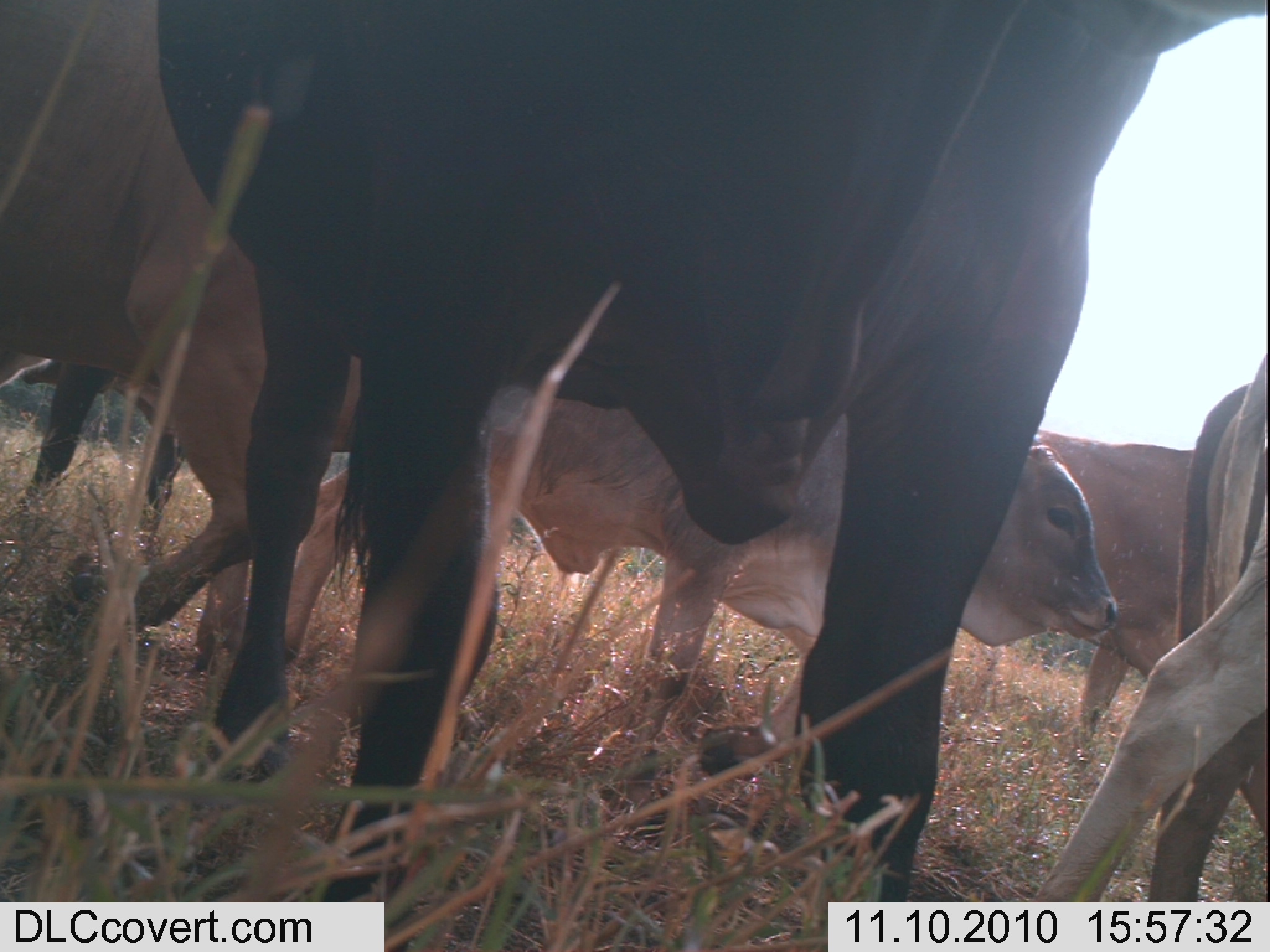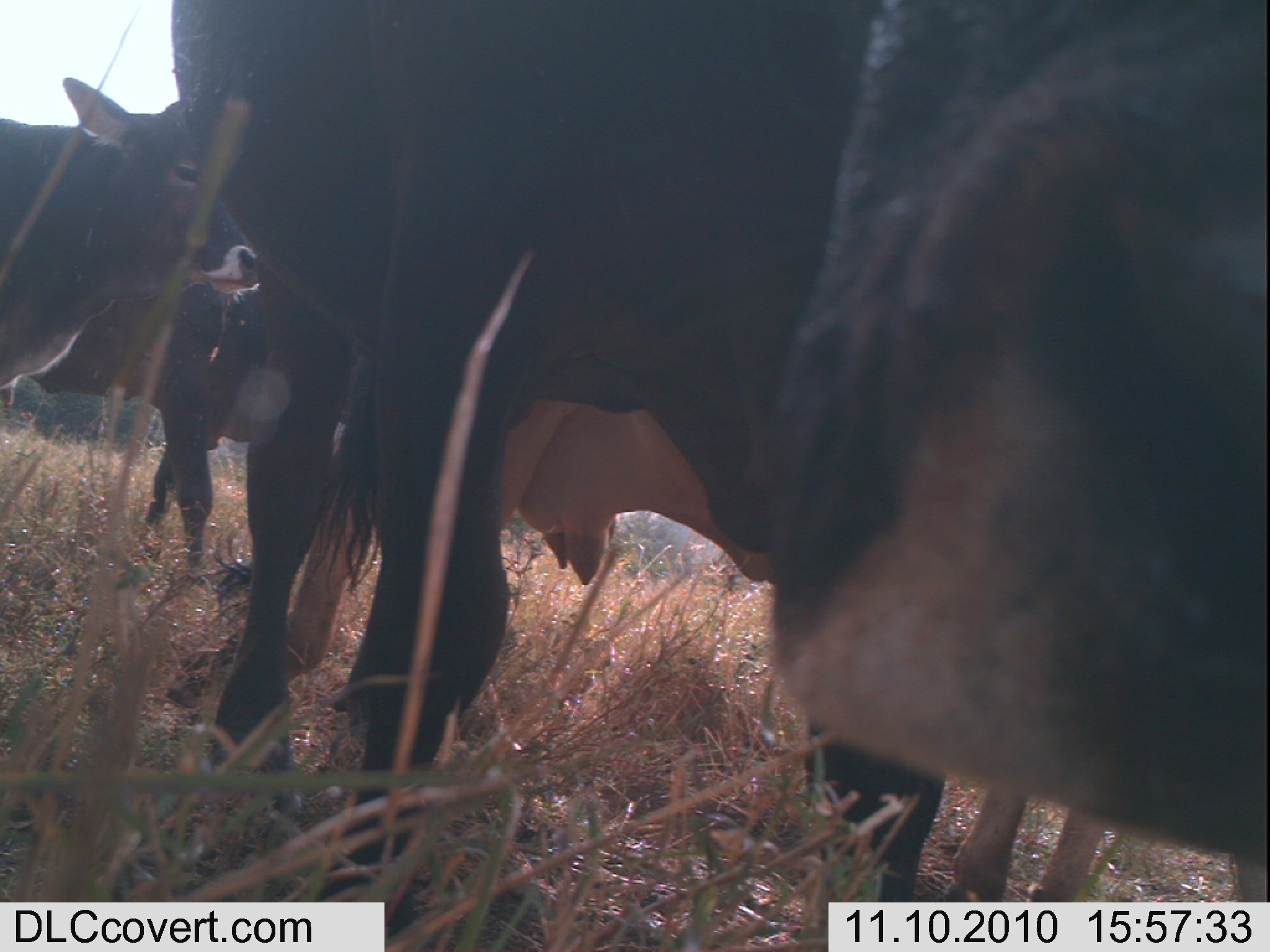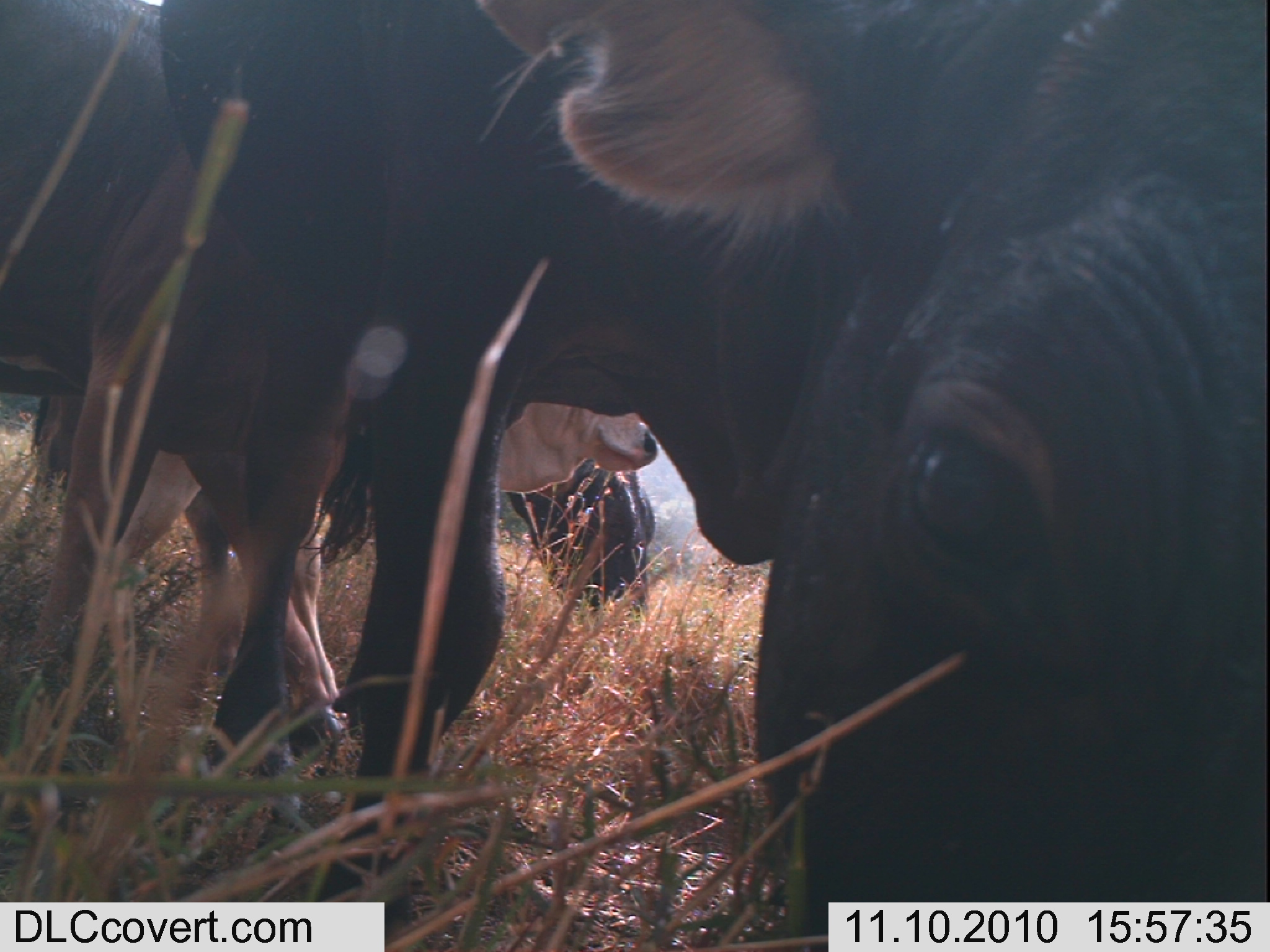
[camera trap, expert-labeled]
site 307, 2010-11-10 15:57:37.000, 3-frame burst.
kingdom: Animalia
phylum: Chordata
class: Mammalia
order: Artiodactyla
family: Bovidae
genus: Bos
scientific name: Bos taurus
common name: domestic cattle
Bos taurus (domestic cattle), count 5.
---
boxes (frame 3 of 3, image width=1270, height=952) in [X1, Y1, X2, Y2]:
bos taurus: [155, 3, 1269, 949]; [2, 3, 661, 759]; [28, 349, 659, 774]